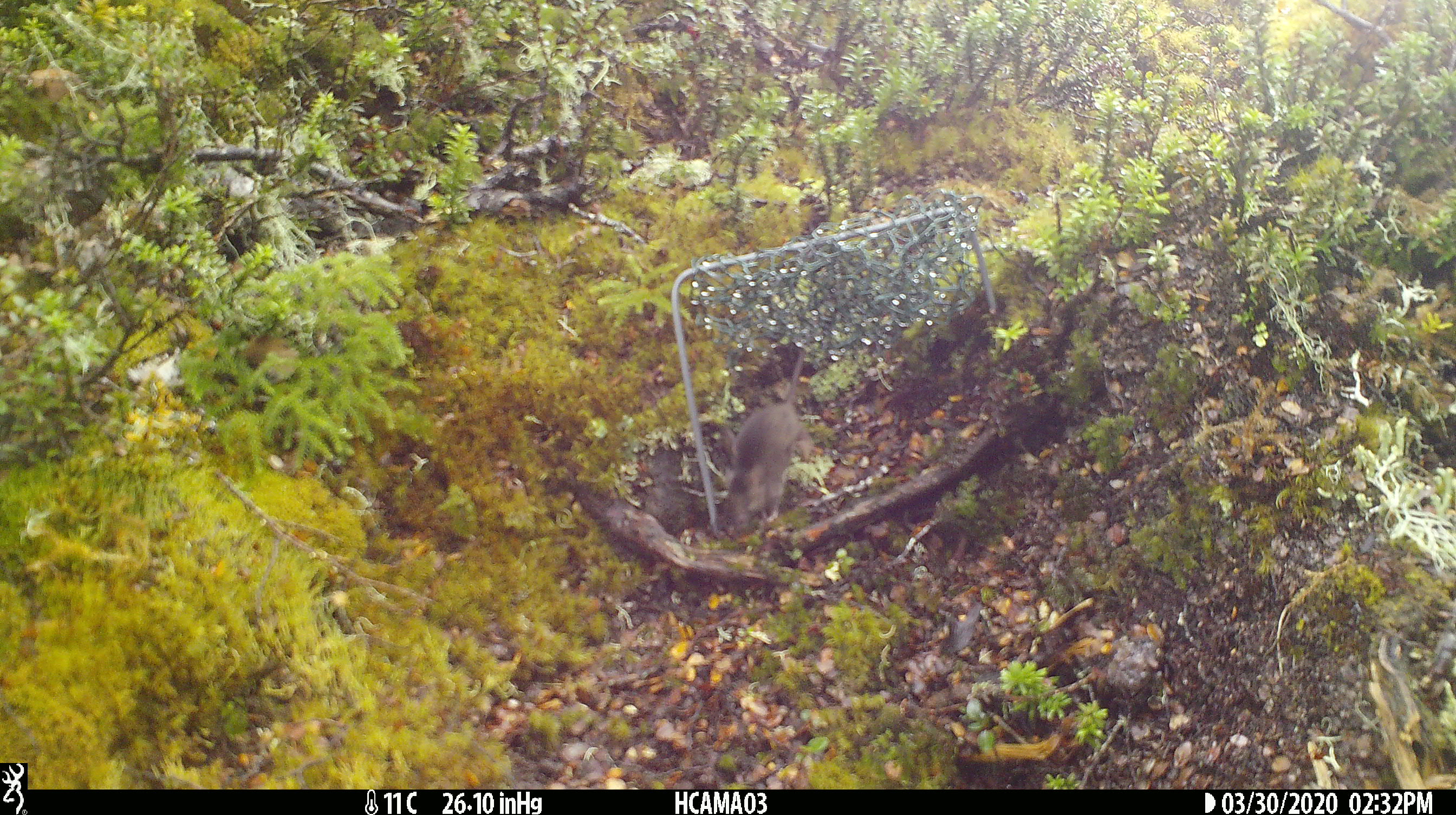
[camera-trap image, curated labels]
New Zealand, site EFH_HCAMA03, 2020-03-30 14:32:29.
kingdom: Animalia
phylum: Chordata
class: Mammalia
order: Rodentia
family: Muridae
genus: Mus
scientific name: Mus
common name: mouse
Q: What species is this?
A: Mouse (Mus).